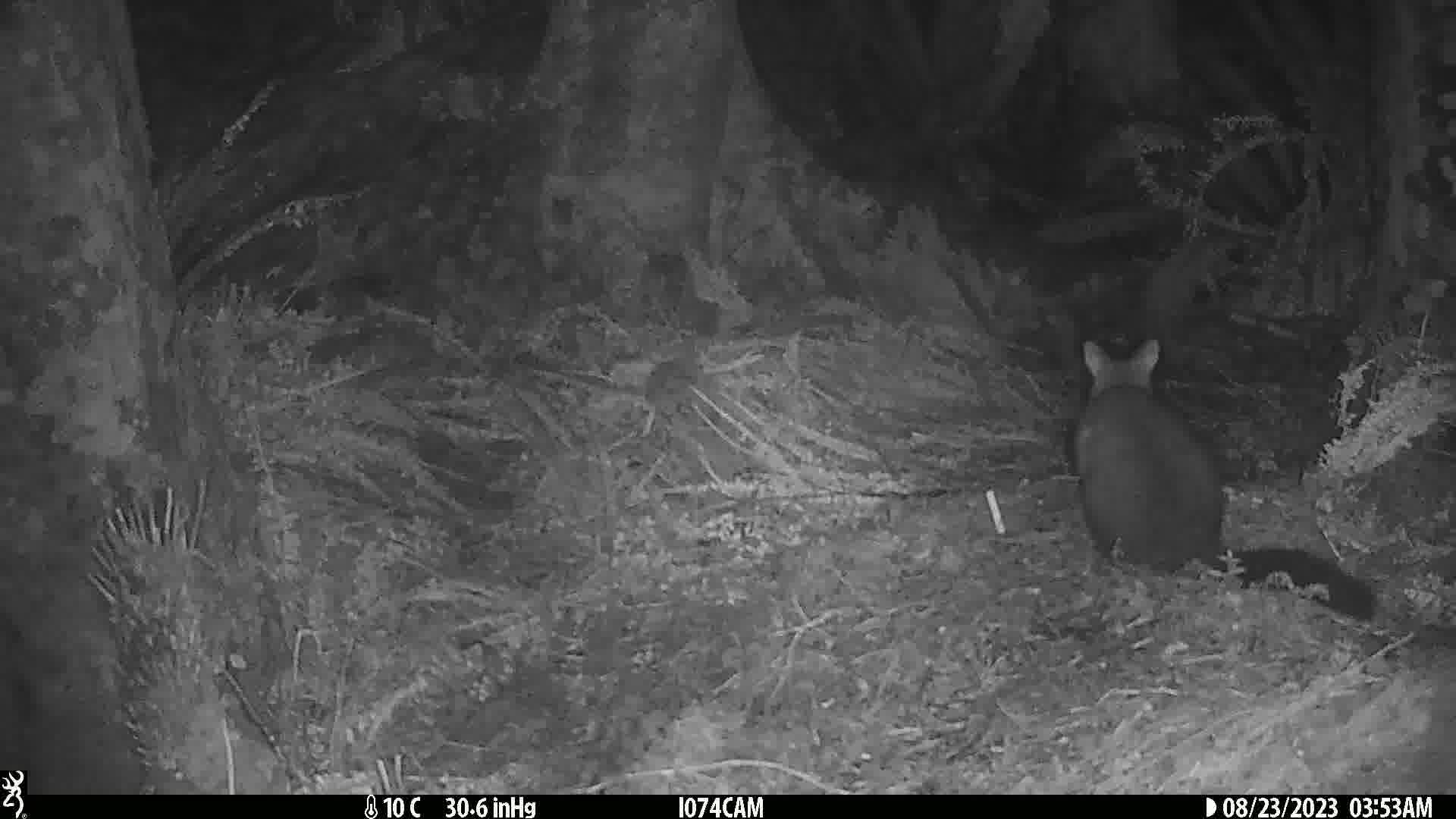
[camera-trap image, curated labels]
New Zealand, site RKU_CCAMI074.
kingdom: Animalia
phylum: Chordata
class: Mammalia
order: Diprotodontia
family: Phalangeridae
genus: Trichosurus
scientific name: Trichosurus vulpecula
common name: common brushtail possum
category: possum